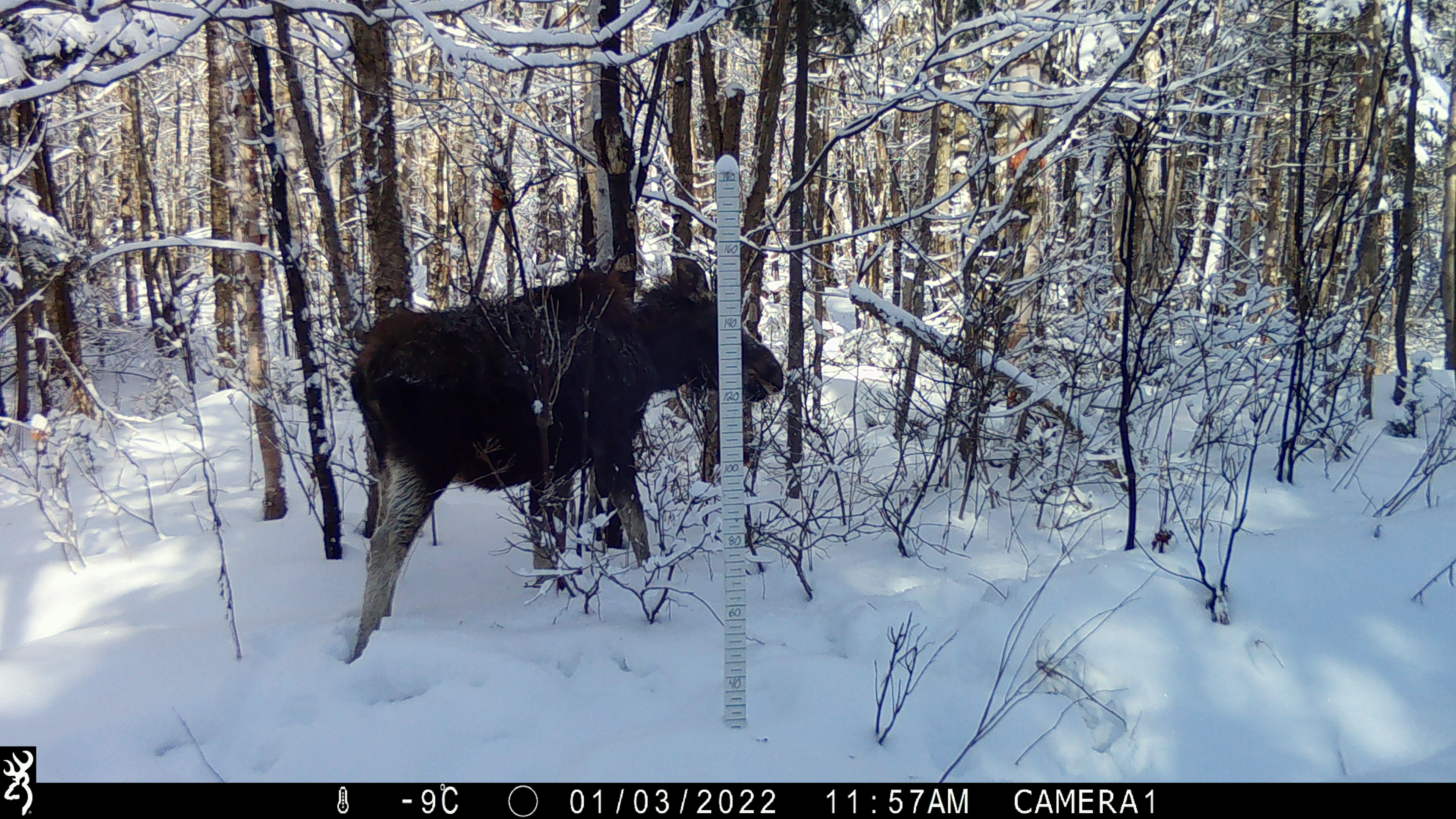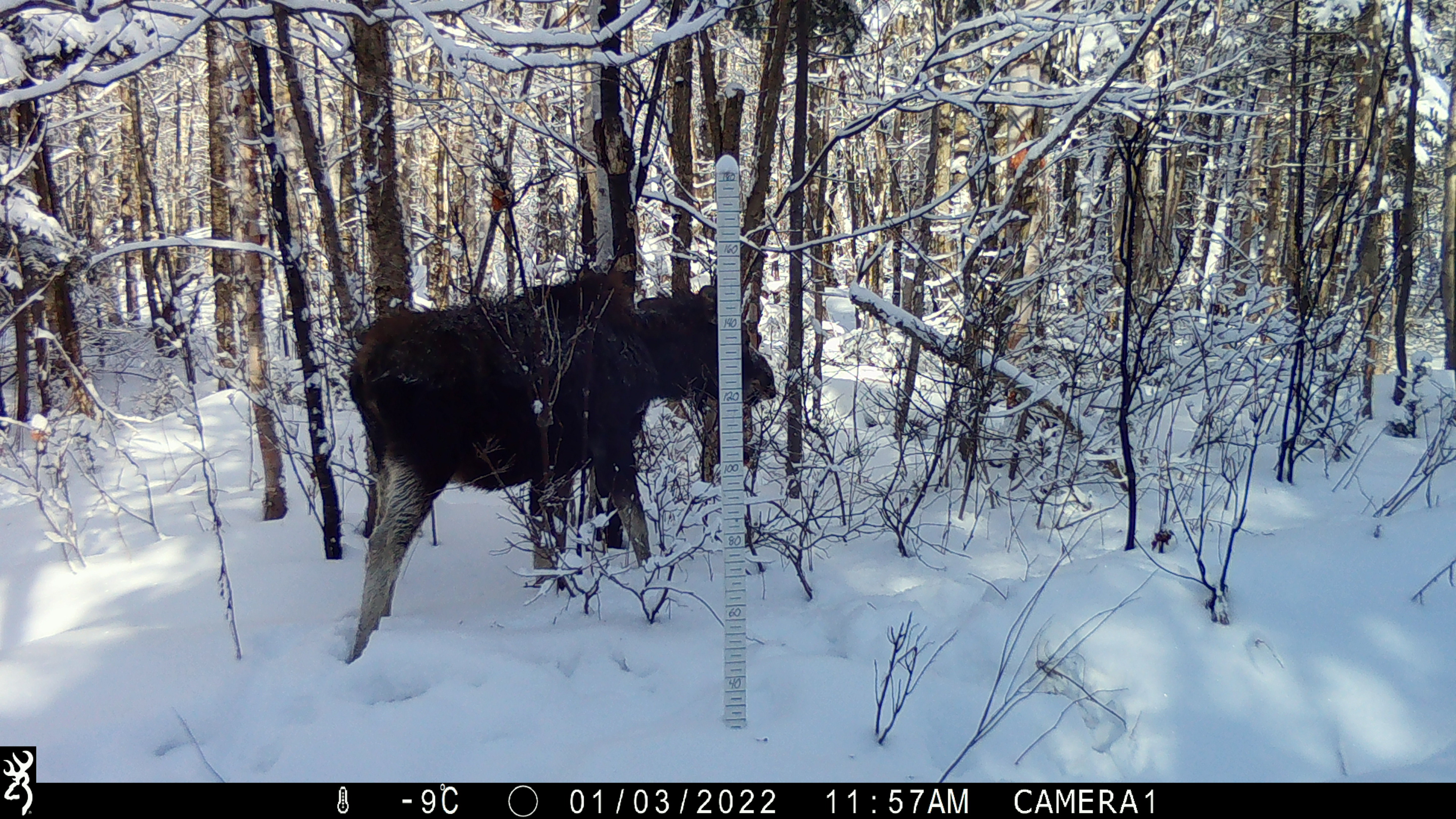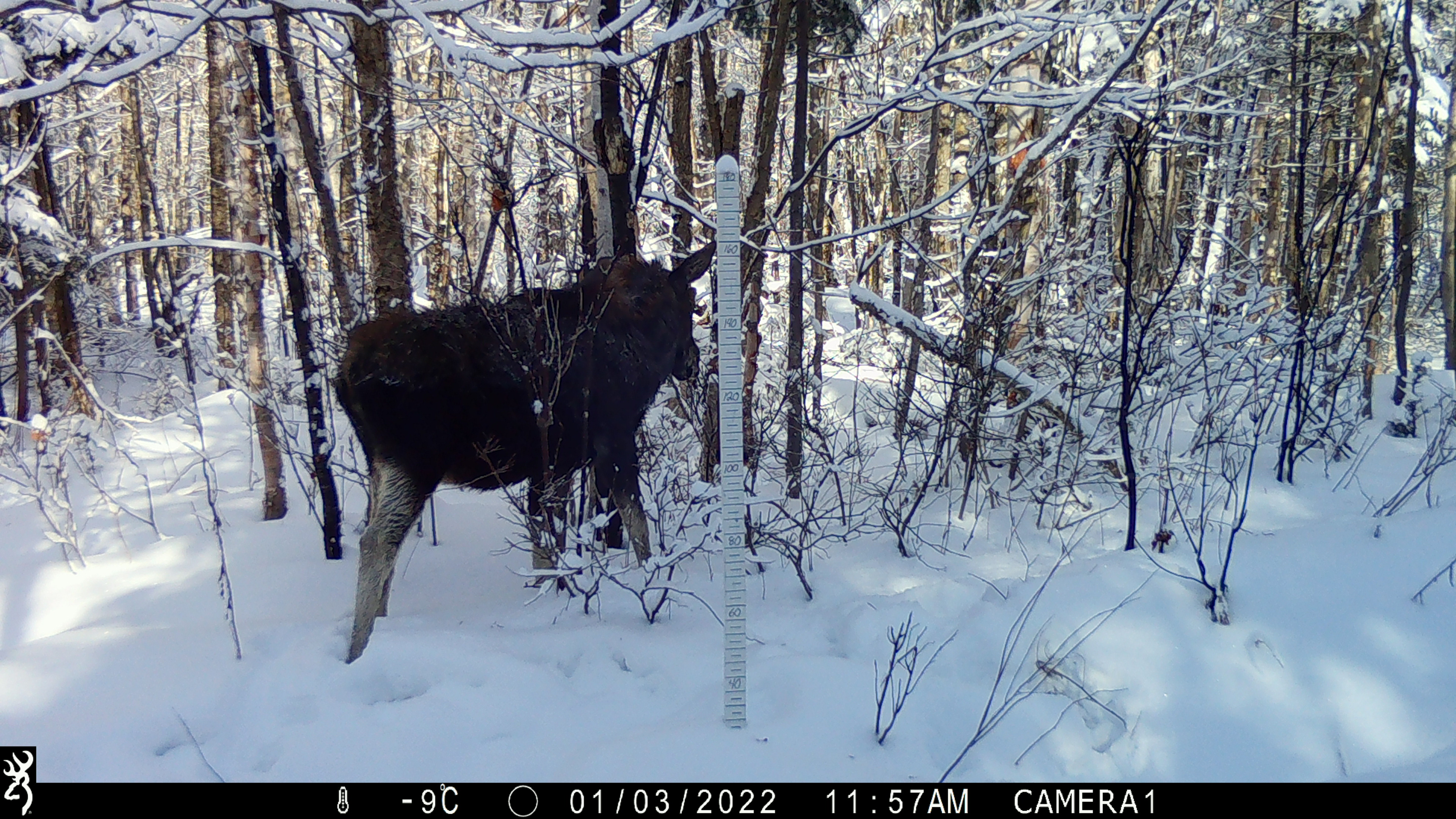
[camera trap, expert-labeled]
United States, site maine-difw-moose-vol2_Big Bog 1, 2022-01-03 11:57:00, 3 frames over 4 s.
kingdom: Animalia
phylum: Chordata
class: Mammalia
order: Artiodactyla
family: Cervidae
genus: Alces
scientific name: Alces alces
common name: moose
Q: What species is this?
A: Moose (Alces alces).